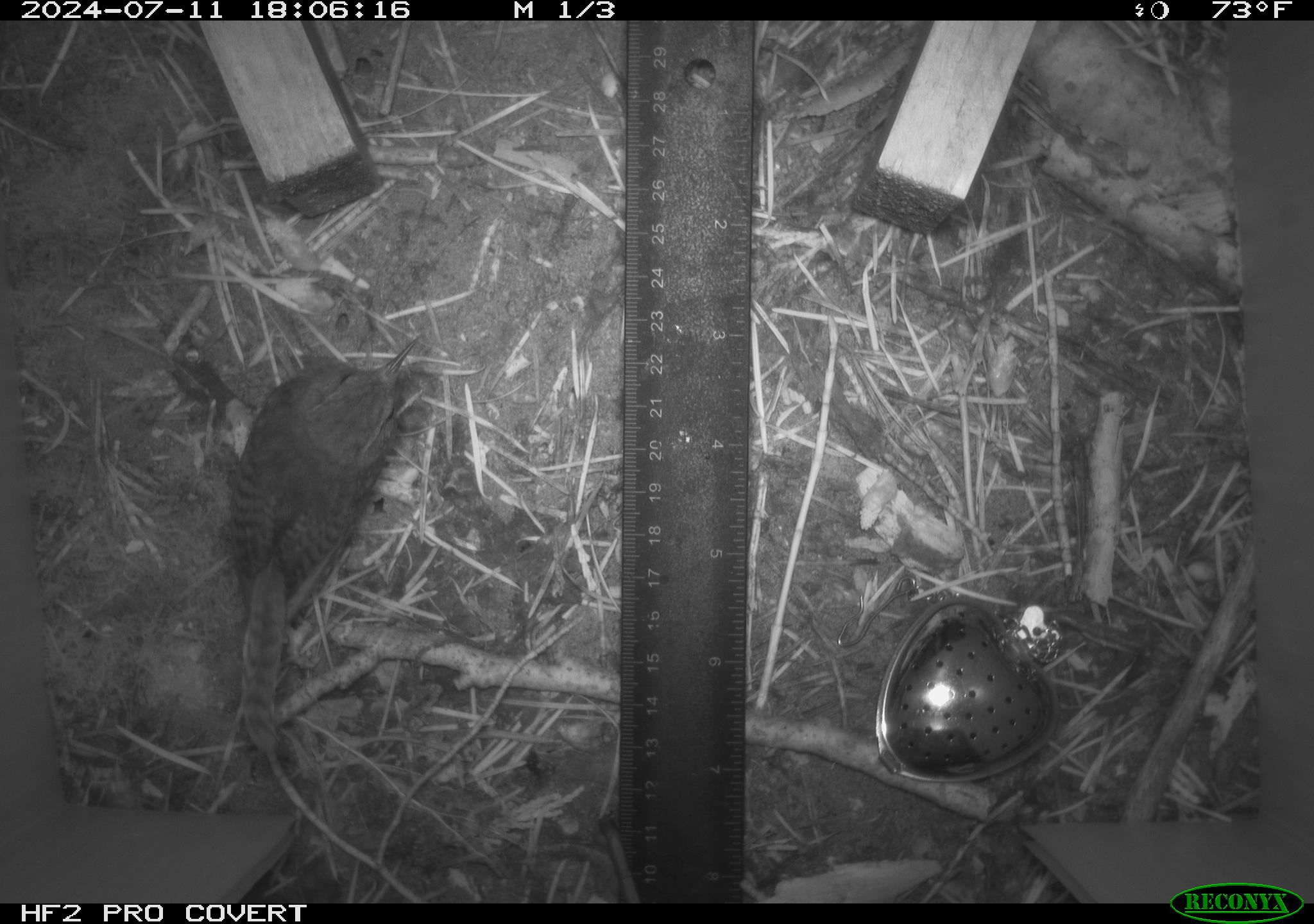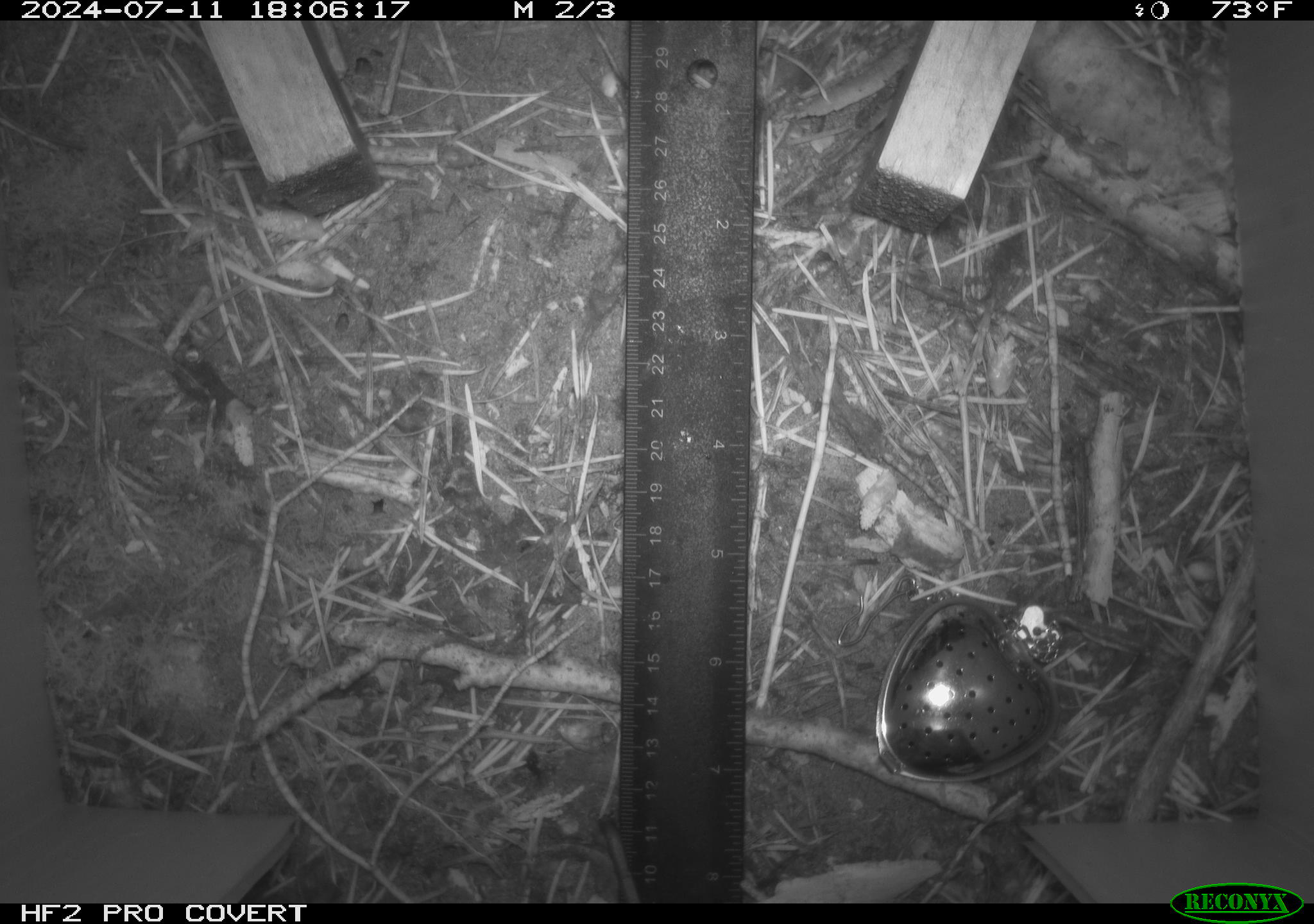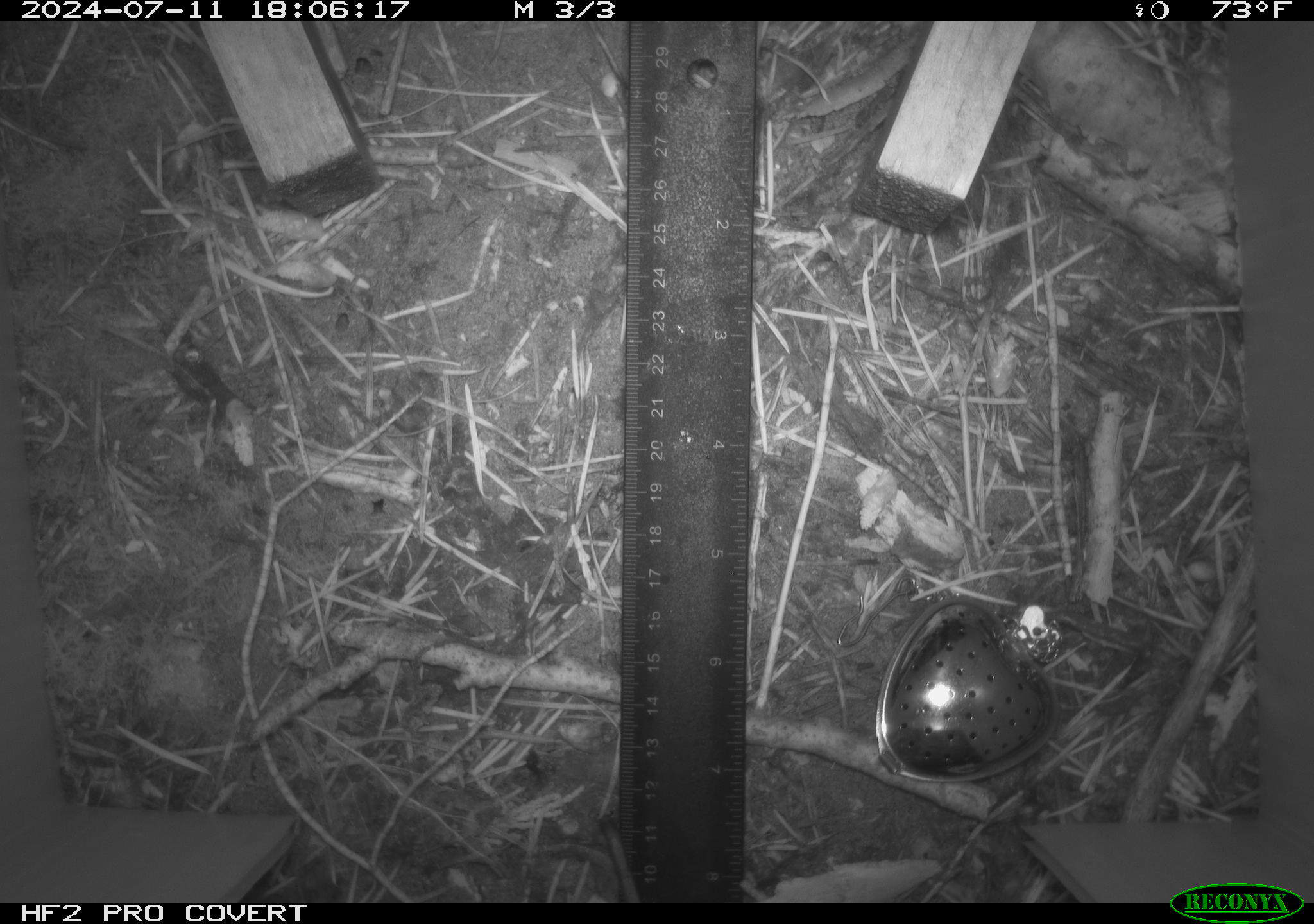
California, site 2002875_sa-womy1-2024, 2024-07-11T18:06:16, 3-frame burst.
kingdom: Animalia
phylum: Chordata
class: Aves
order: Passeriformes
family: Troglodytidae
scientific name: Troglodytidae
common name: wren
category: troglodytidae family